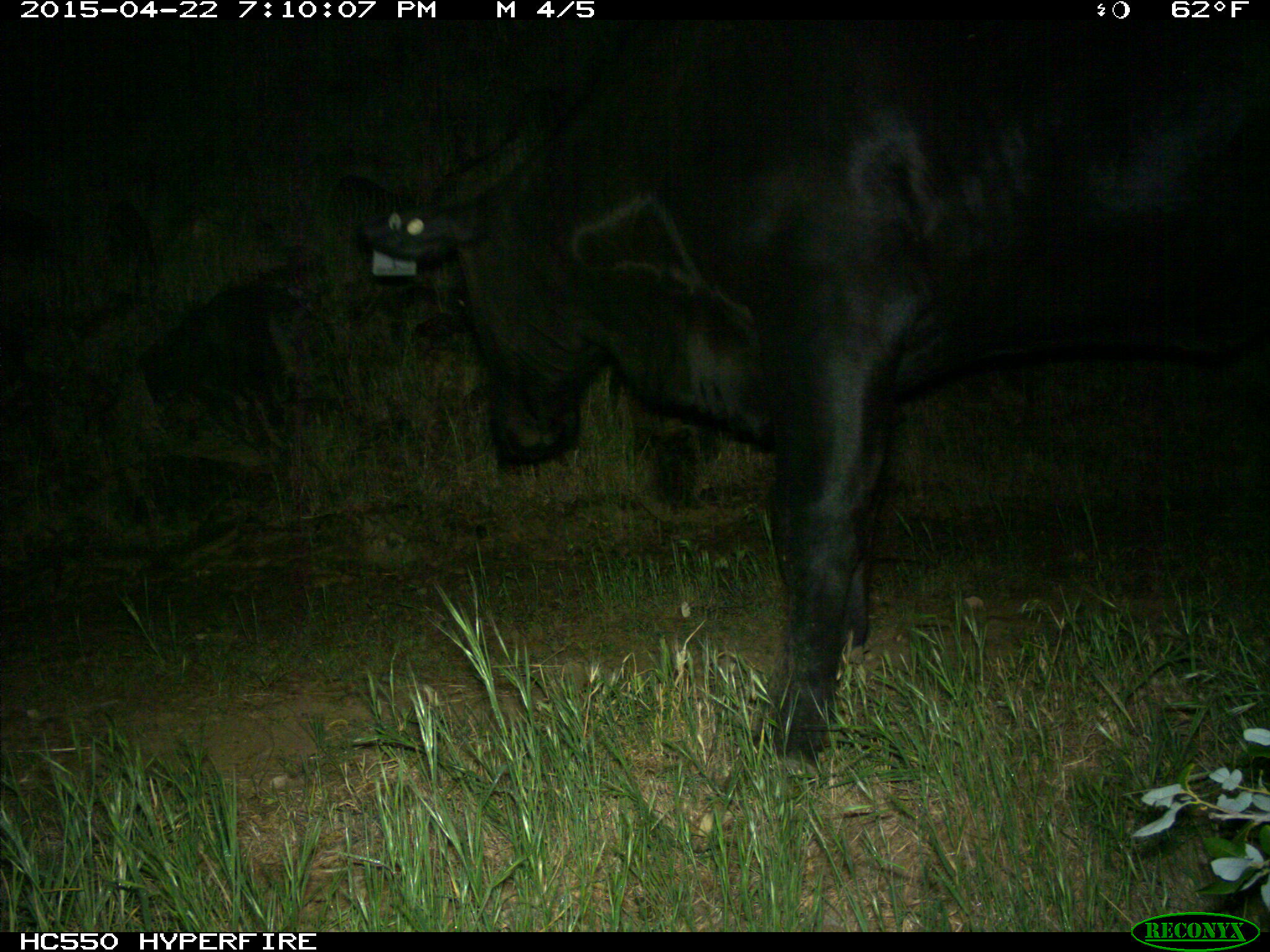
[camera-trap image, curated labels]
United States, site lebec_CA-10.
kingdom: Animalia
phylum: Chordata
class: Mammalia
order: Artiodactyla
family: Bovidae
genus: Bos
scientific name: Bos taurus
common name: domestic cow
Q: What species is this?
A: Bos taurus (domestic cow).